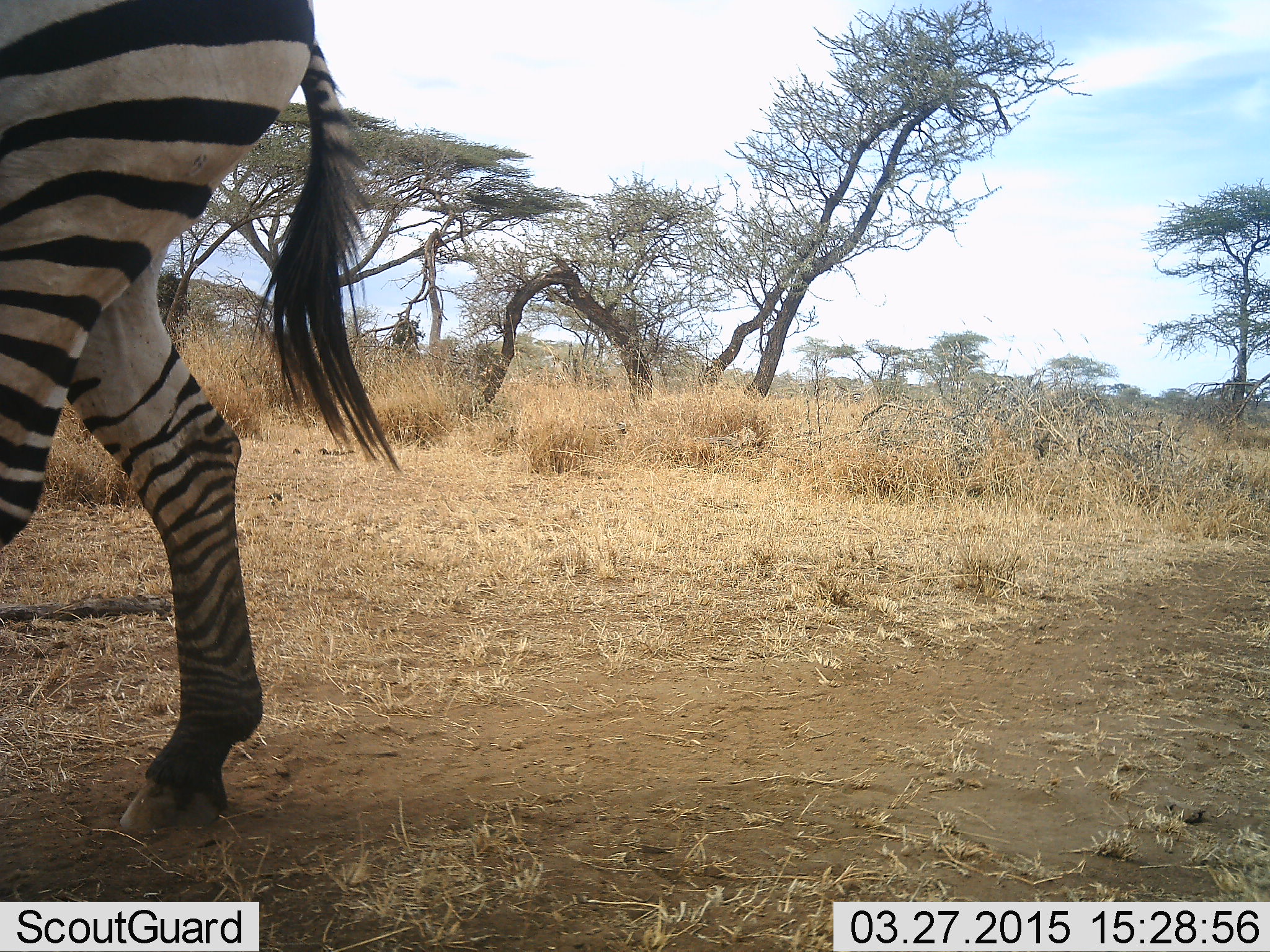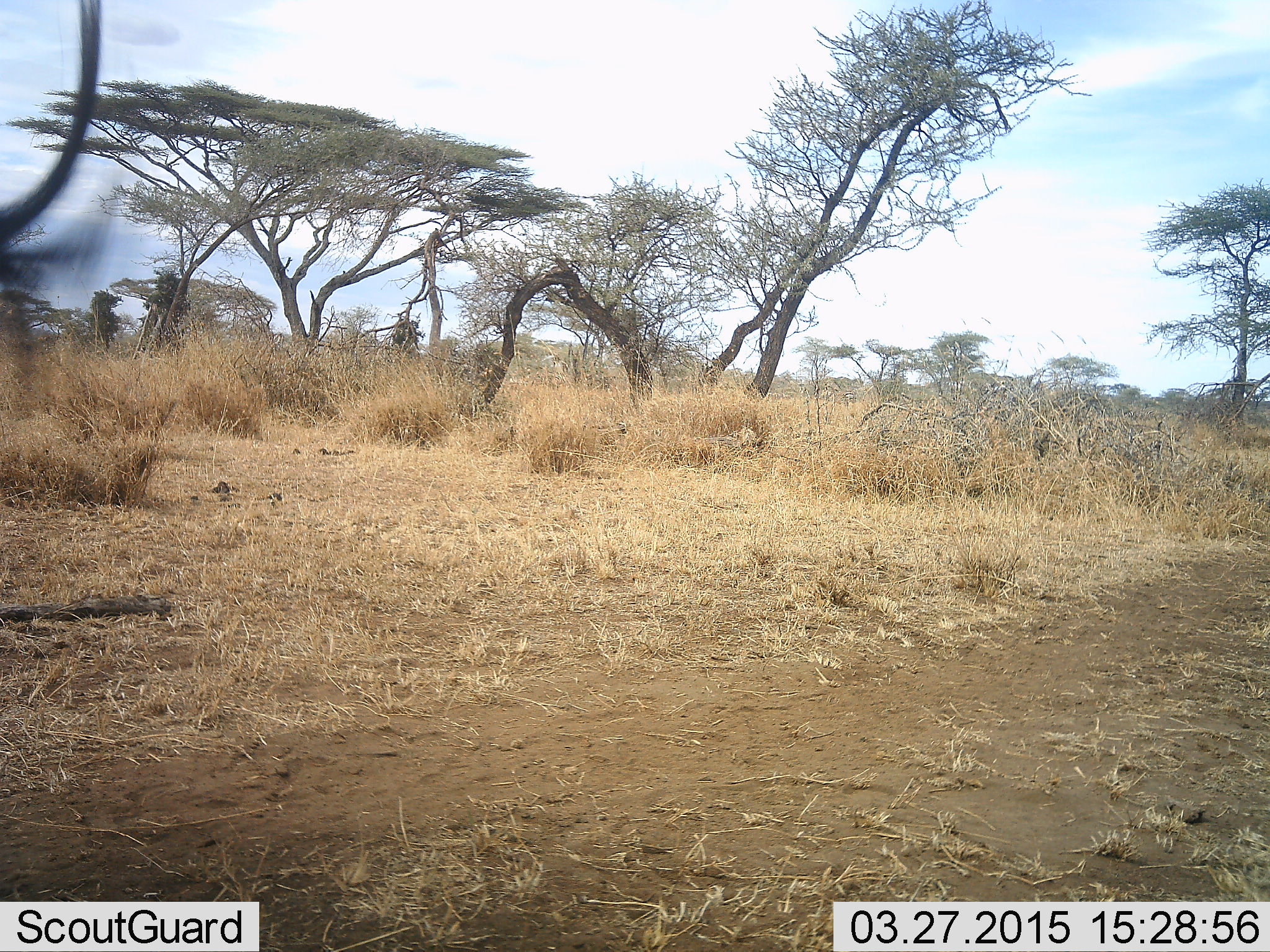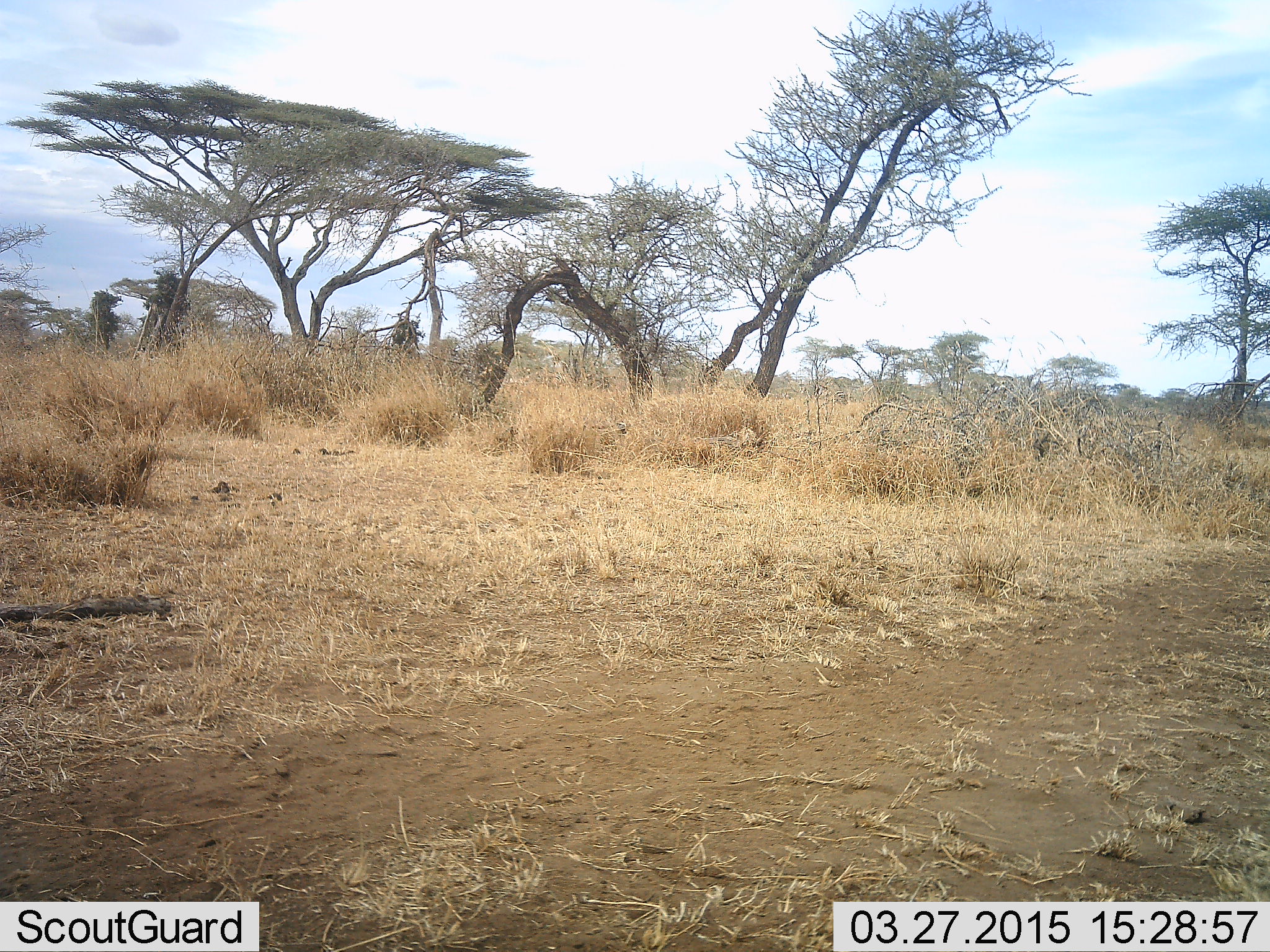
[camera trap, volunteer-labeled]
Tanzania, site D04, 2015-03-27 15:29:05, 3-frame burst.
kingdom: Animalia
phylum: Chordata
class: Mammalia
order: Perissodactyla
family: Equidae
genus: Equus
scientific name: Equus quagga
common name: plains zebra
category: zebra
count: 1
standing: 10%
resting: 0%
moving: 90%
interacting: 0%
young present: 0%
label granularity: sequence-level